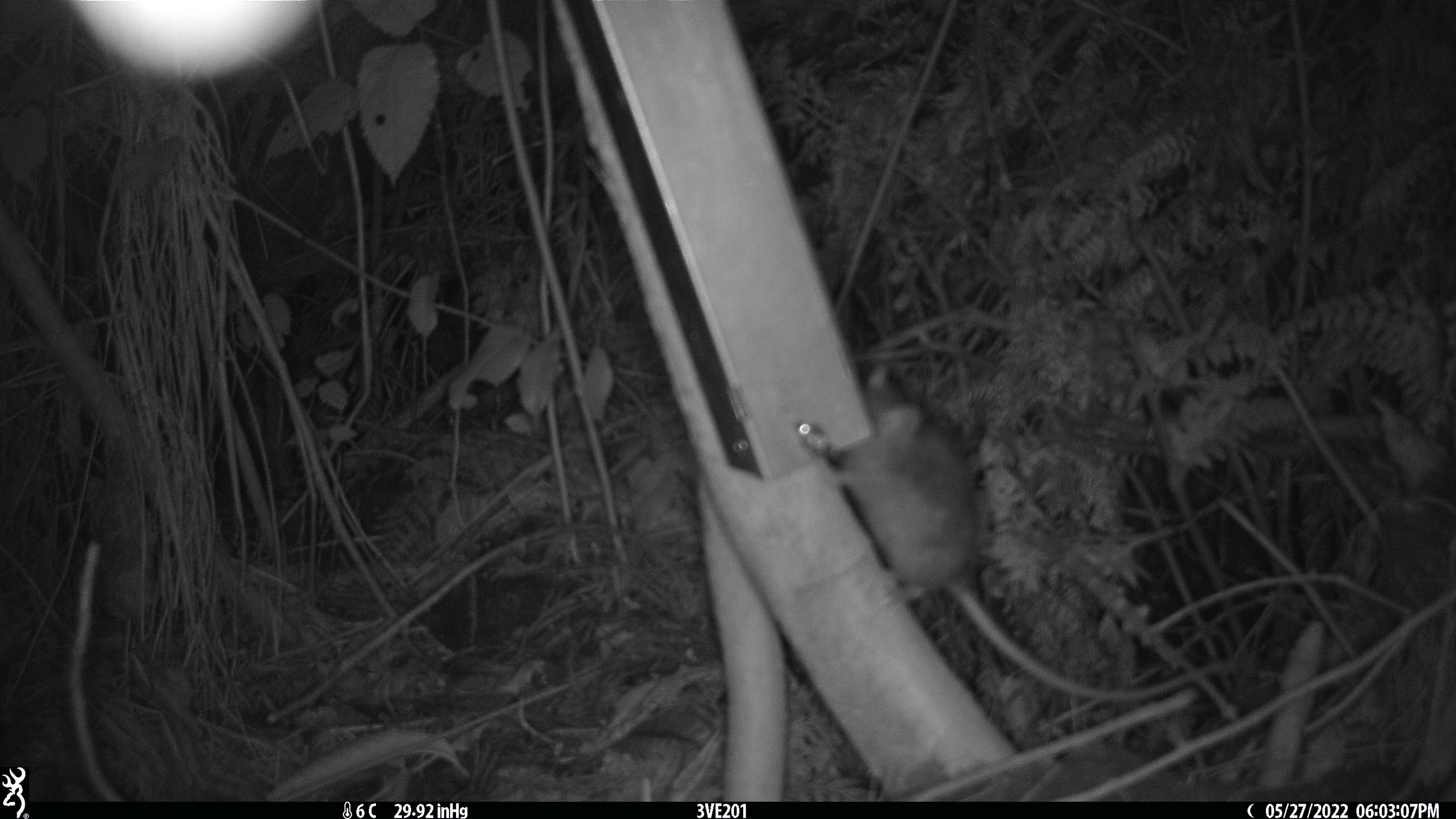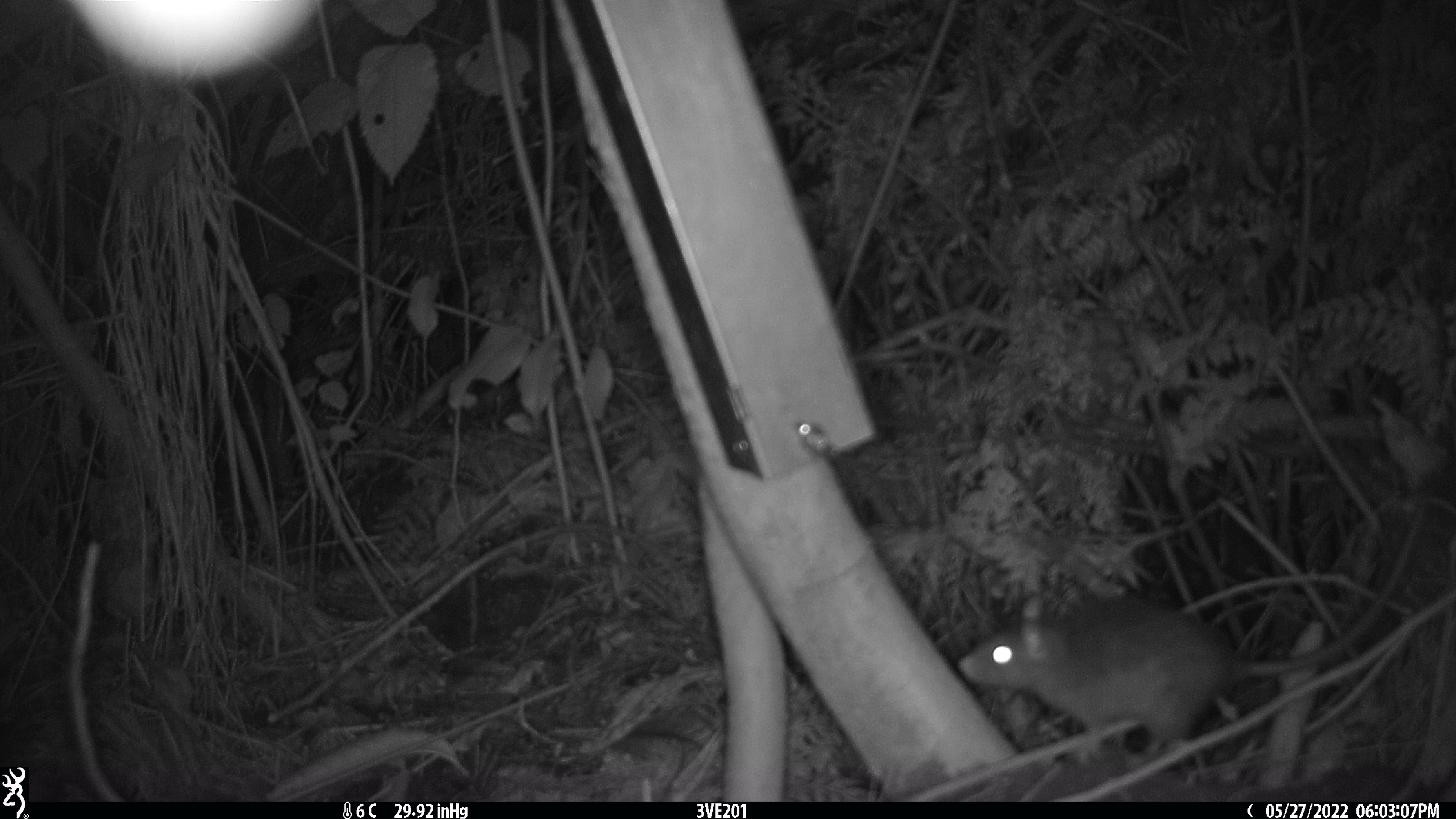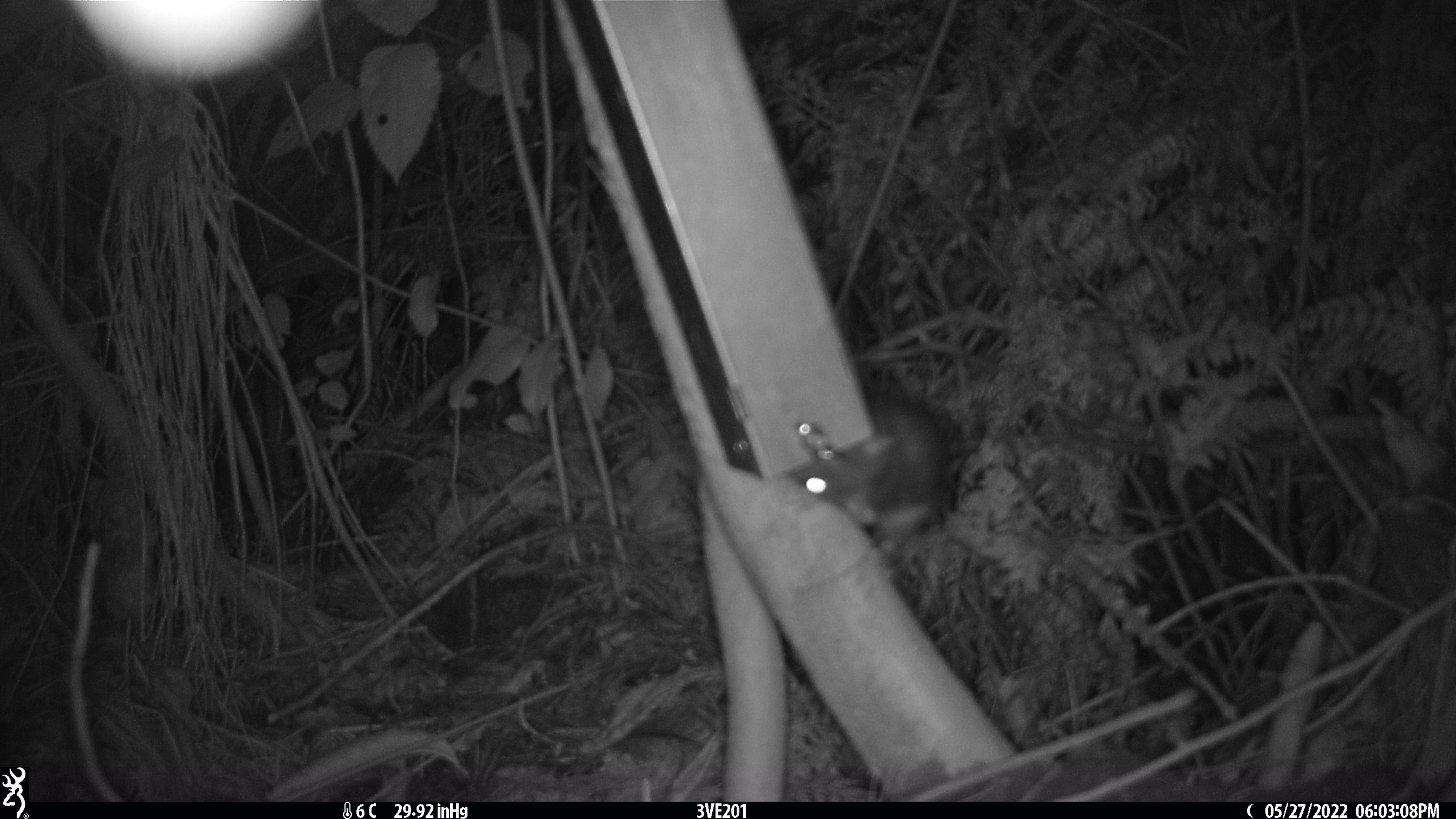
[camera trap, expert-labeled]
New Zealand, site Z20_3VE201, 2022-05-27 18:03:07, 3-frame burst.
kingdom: Animalia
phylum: Chordata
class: Mammalia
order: Rodentia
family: Muridae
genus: Rattus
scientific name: Rattus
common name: rat